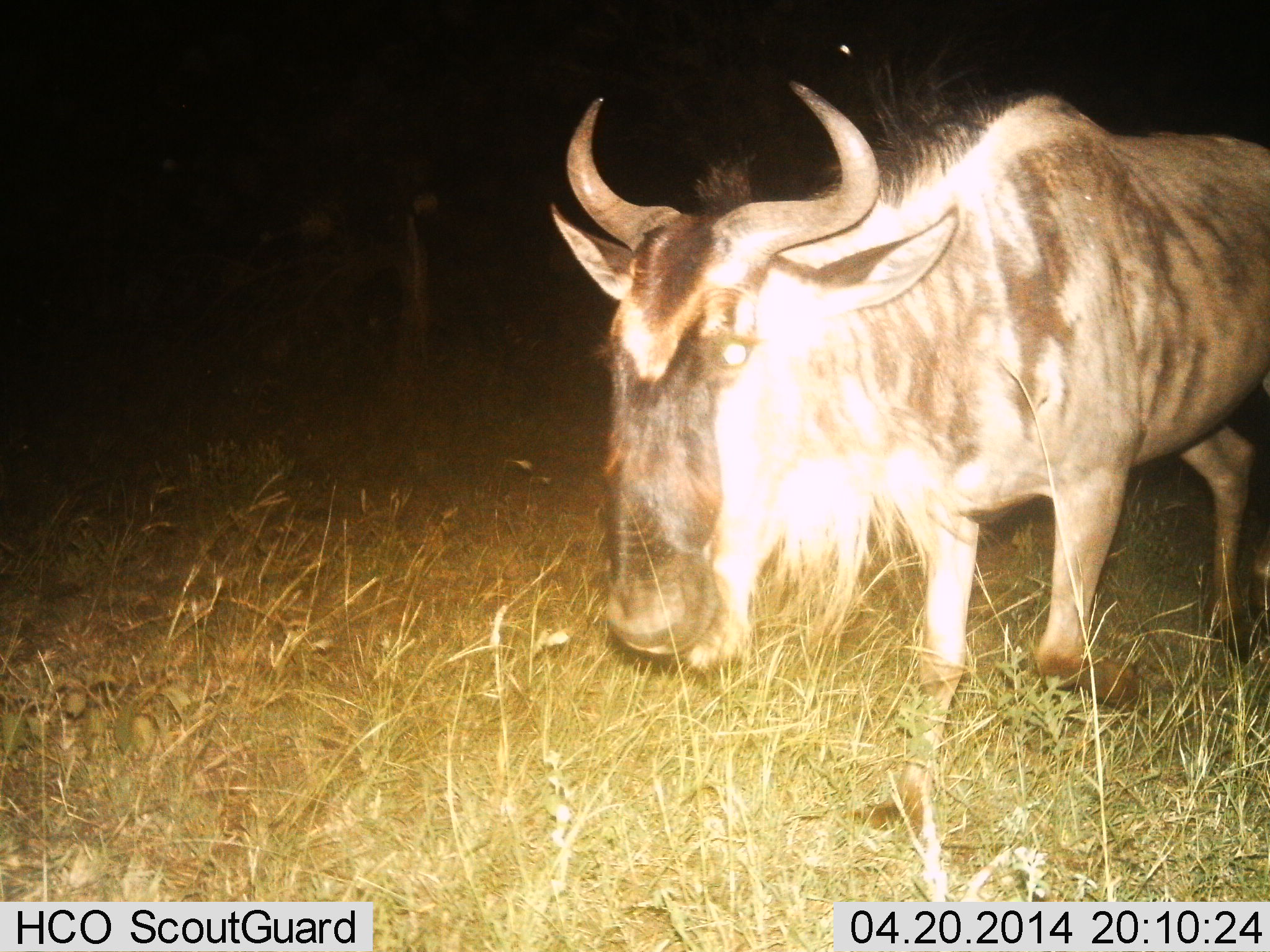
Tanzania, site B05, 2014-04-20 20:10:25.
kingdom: Animalia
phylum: Chordata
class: Mammalia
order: Artiodactyla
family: Bovidae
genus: Connochaetes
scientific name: Connochaetes taurinus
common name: blue wildebeest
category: wildebeest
Wildebeest (blue wildebeest) (Connochaetes taurinus), count 1. Behavior (volunteer vote fractions): standing 30%, resting 0%, moving 80%, interacting 0%. Young present (vote fraction): 0%. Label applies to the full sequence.